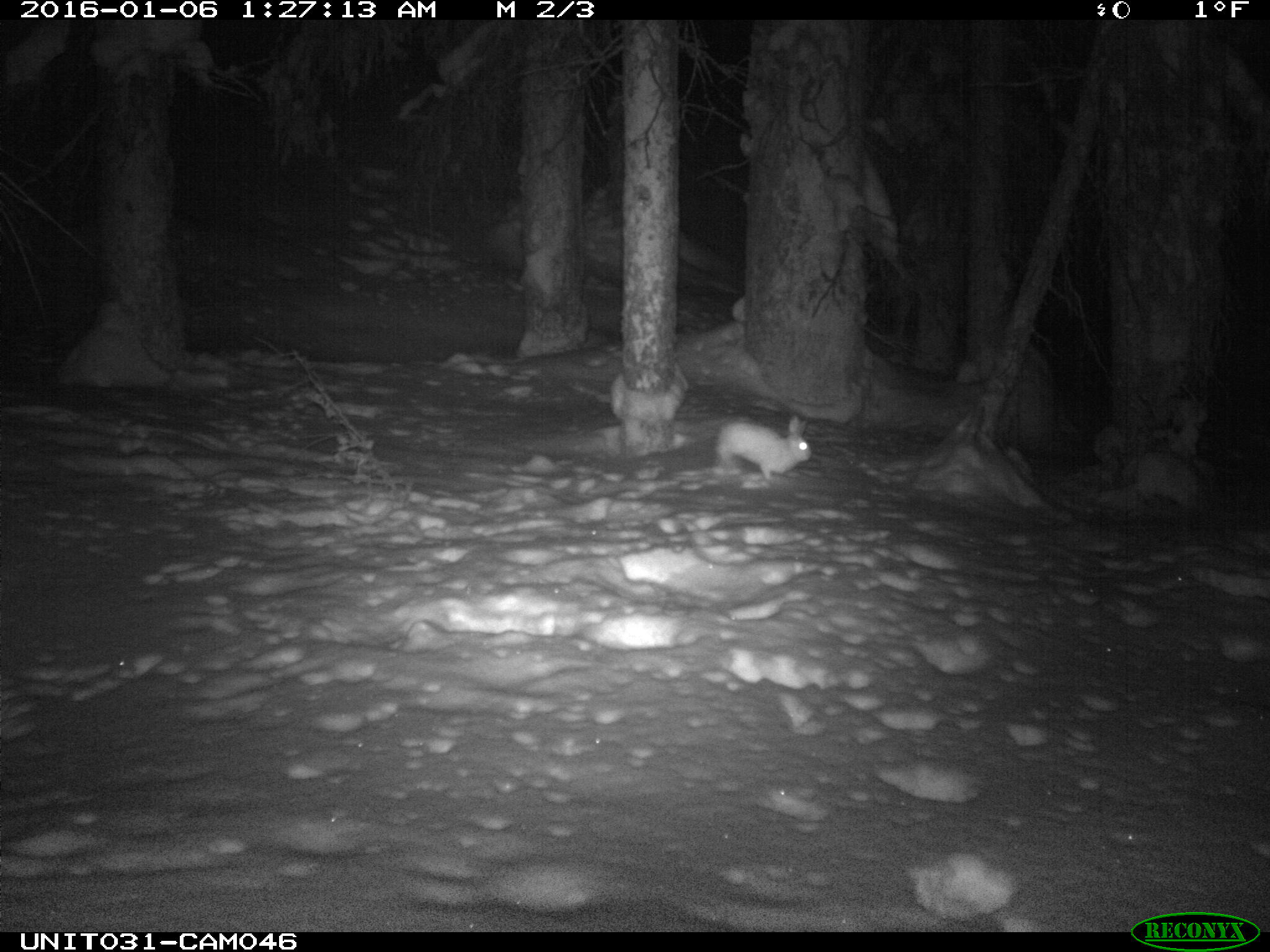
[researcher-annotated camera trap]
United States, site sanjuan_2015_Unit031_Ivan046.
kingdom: Animalia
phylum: Chordata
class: Mammalia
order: Lagomorpha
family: Leporidae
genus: Lepus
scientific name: Lepus americanus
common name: snowshoe hare